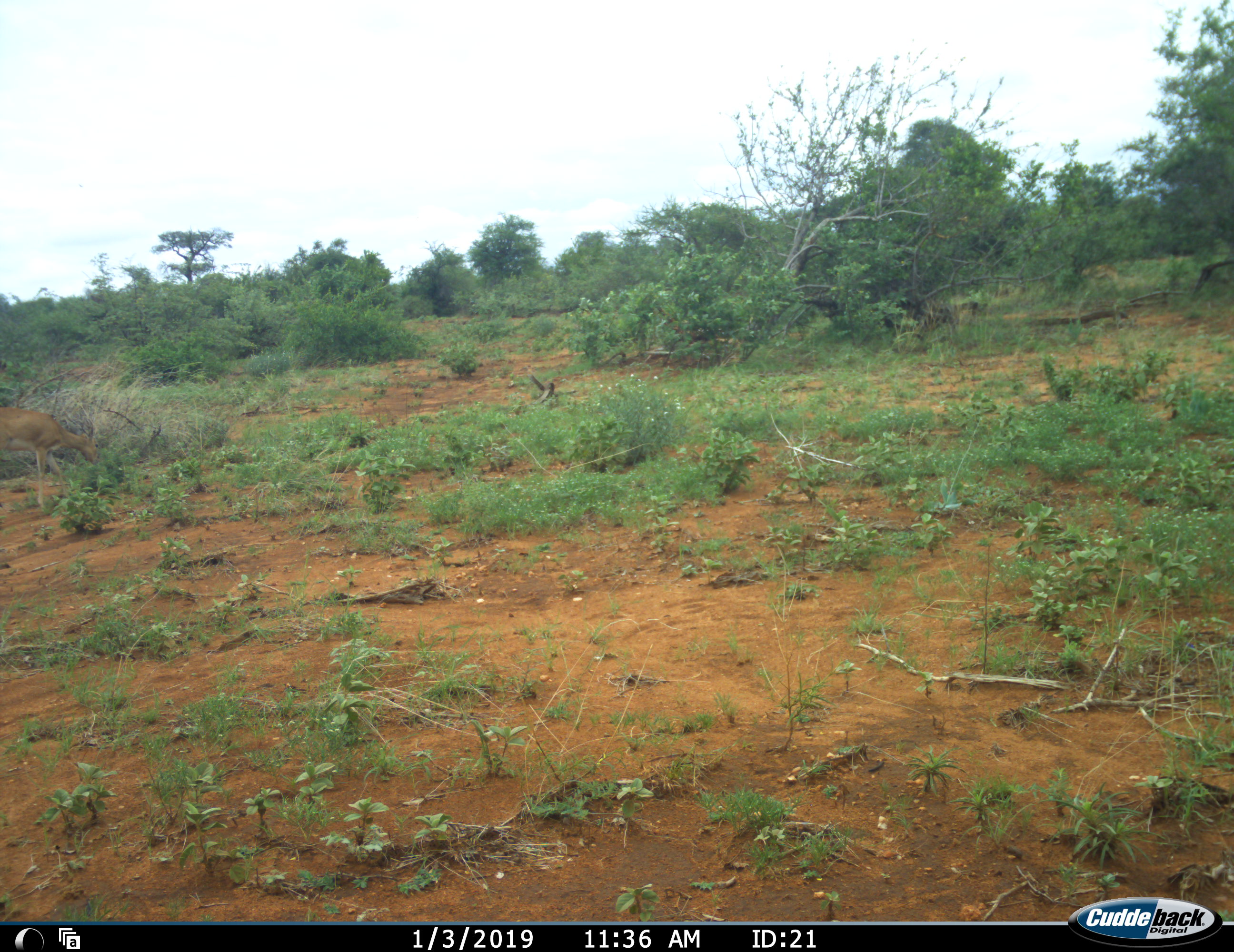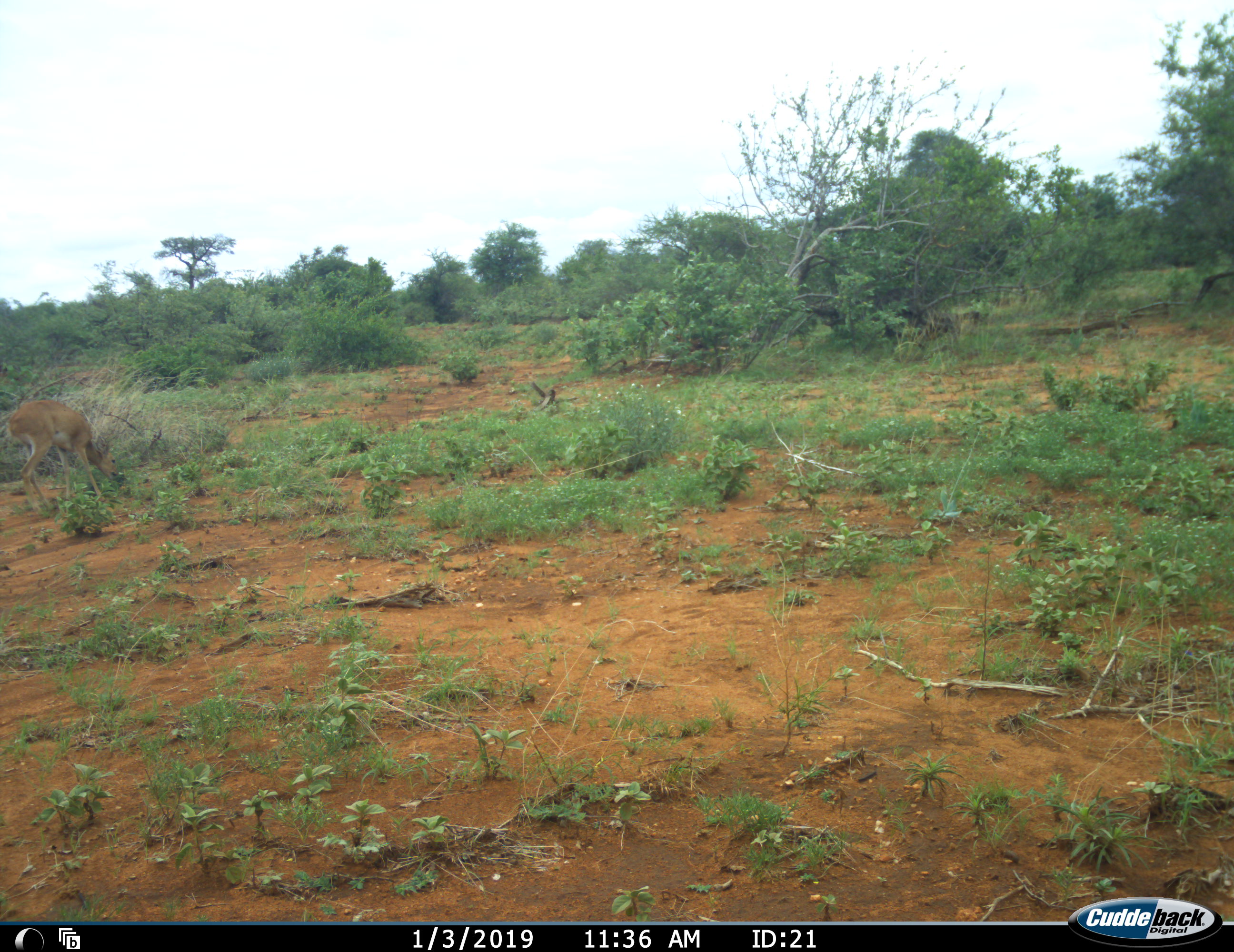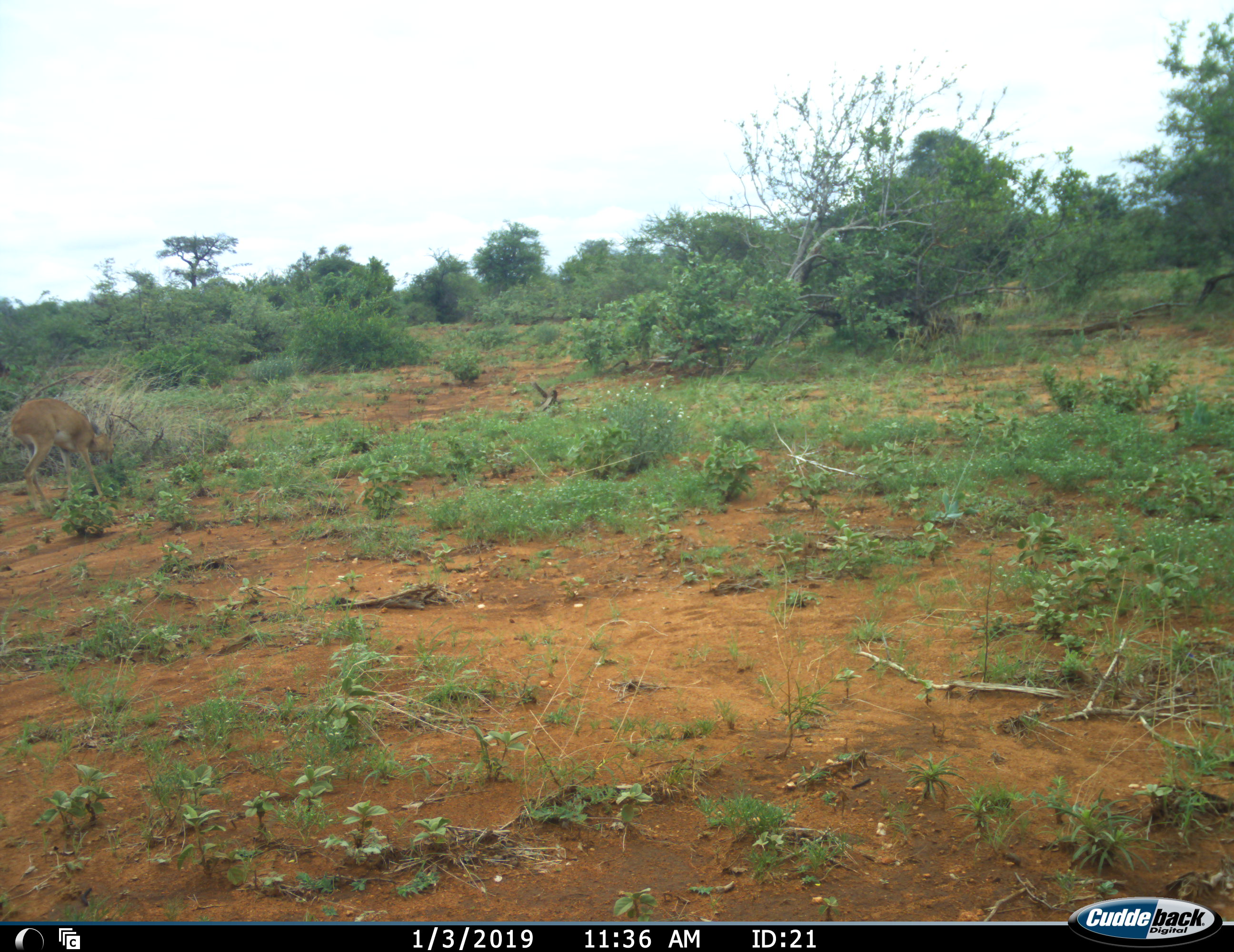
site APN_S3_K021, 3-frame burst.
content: unidentified animal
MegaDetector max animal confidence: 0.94